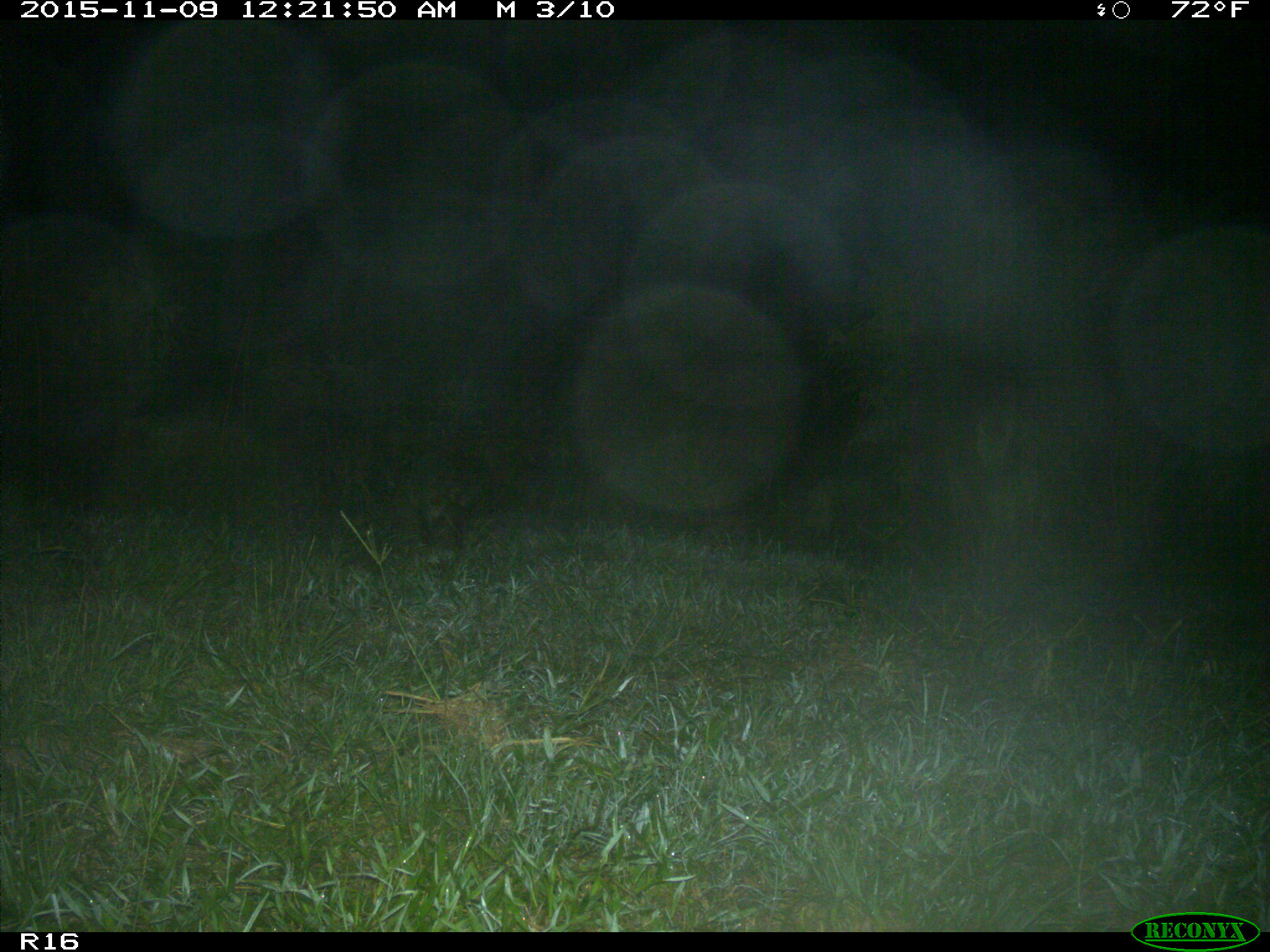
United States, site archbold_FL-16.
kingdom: Animalia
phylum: Chordata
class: Mammalia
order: Carnivora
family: Procyonidae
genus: Procyon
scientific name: Procyon lotor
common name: common raccoon